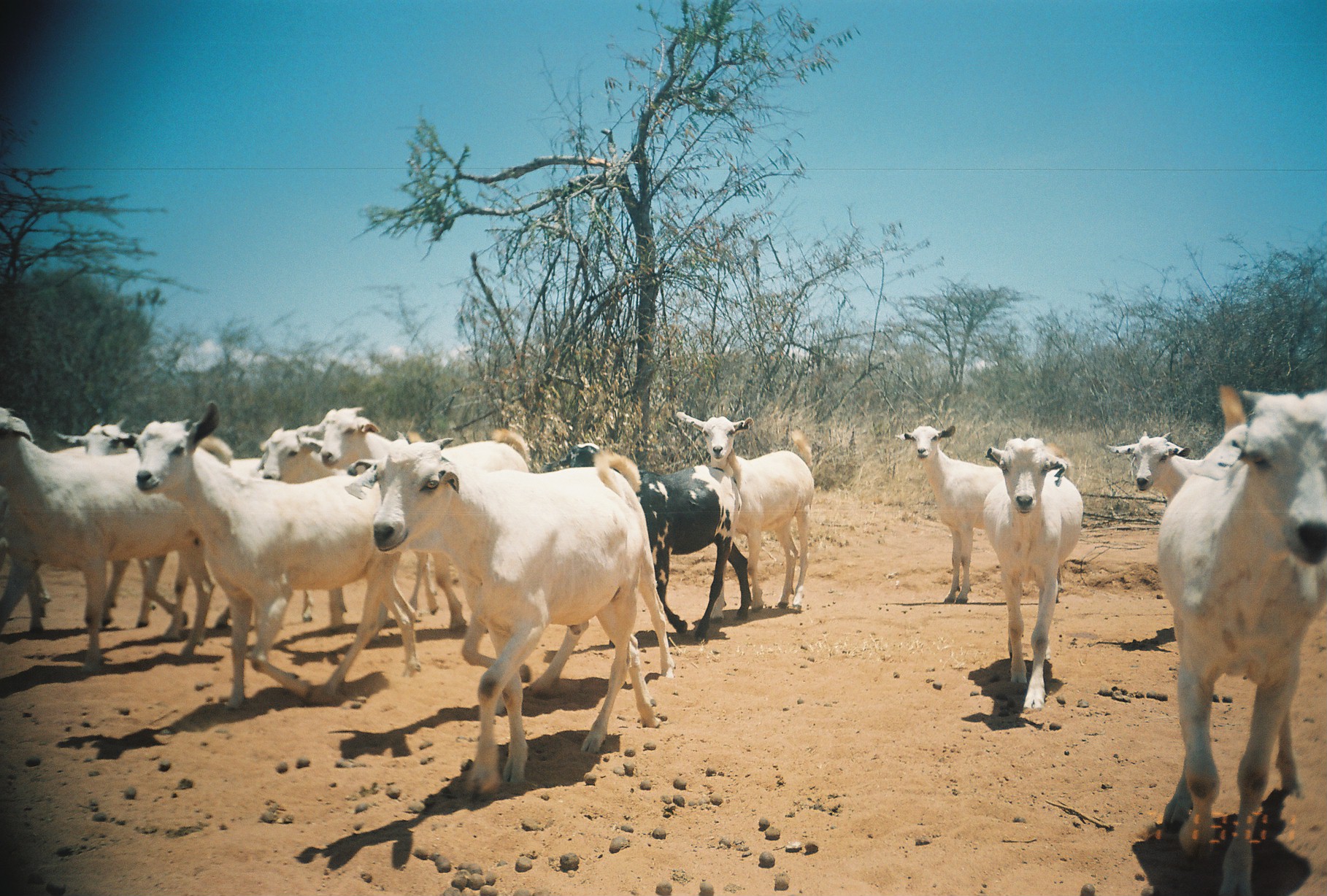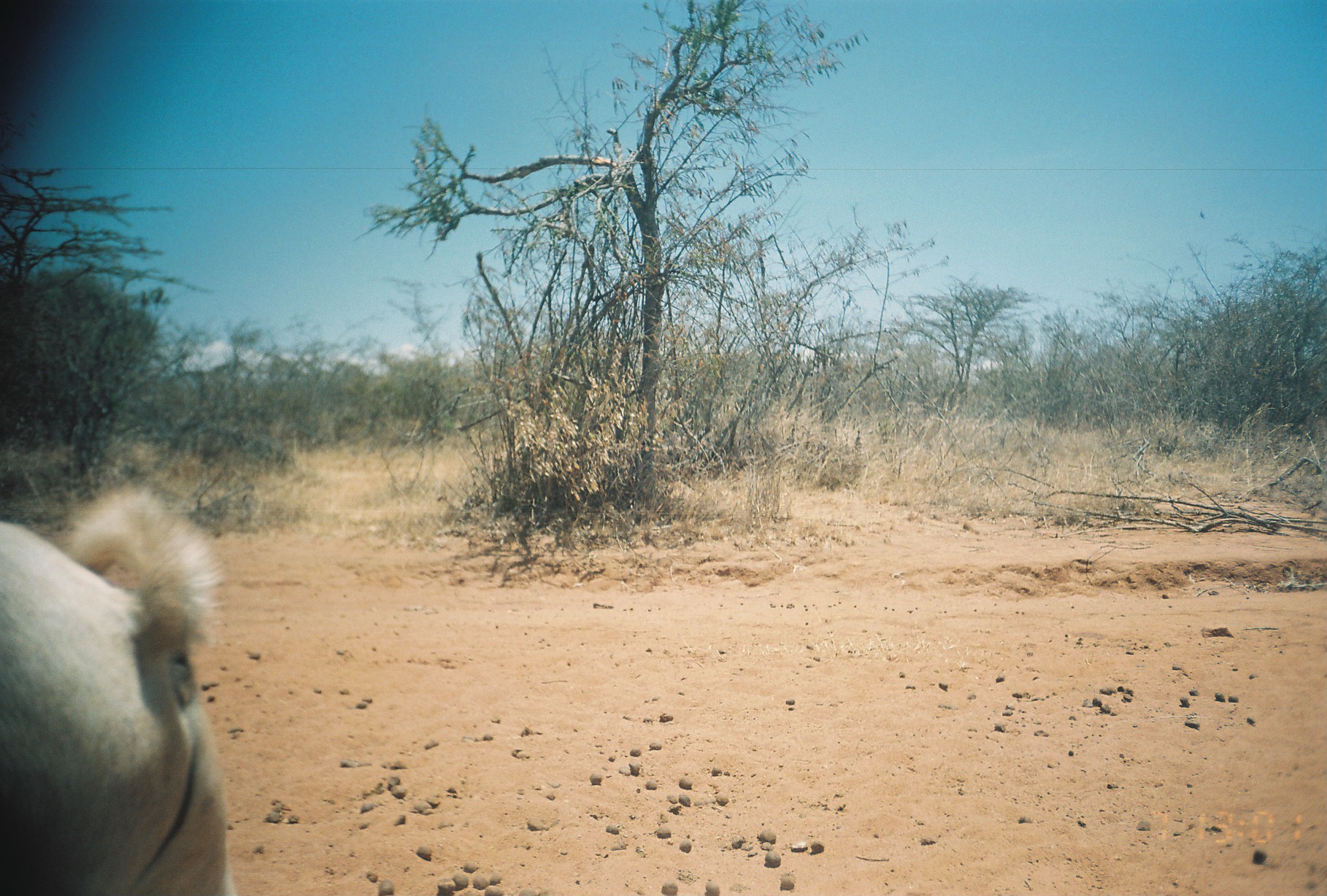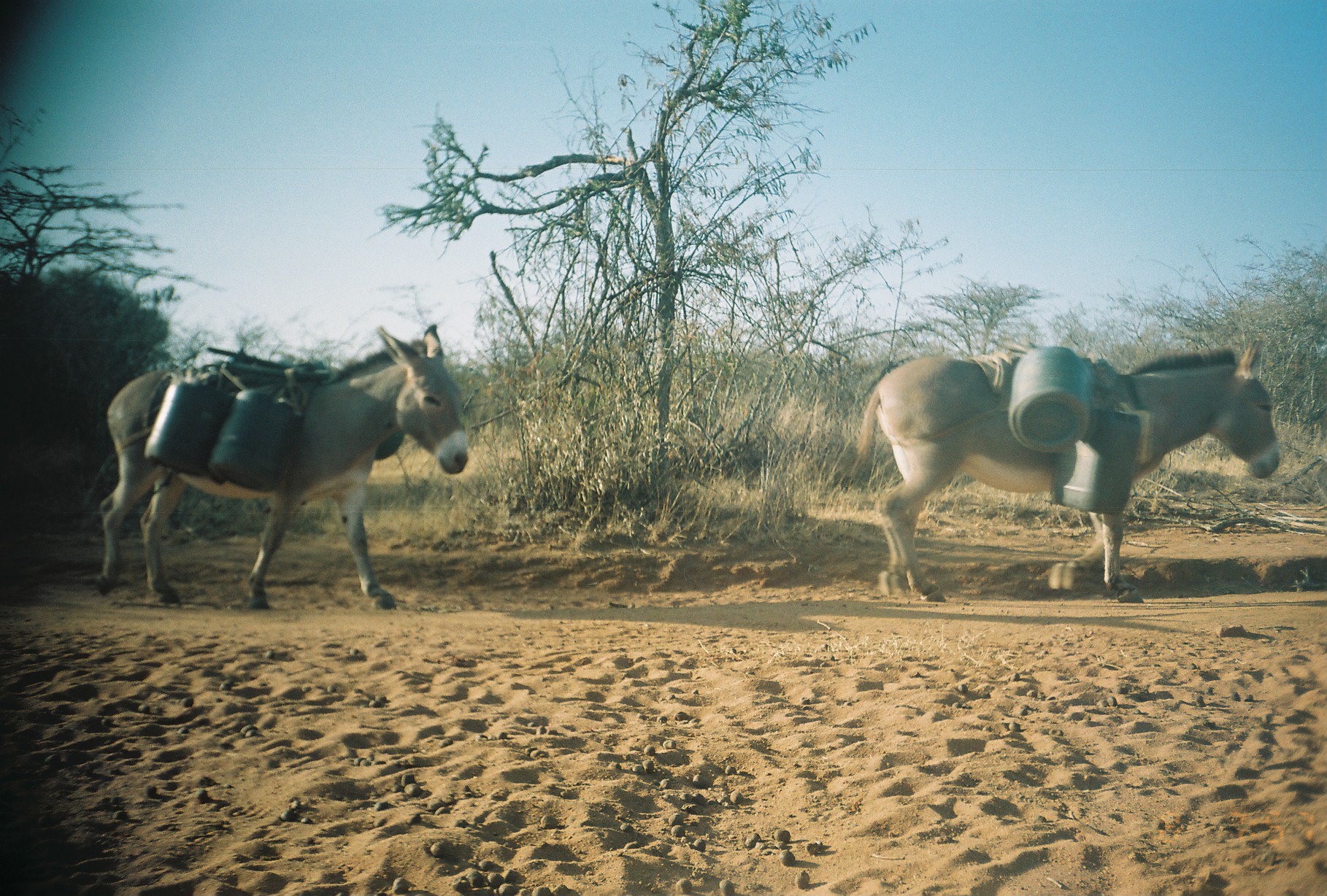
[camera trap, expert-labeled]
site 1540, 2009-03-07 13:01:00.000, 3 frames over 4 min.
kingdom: Animalia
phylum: Chordata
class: Mammalia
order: Artiodactyla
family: Bovidae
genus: Capra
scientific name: Capra aegagrus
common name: wild goat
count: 16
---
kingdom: Animalia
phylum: Chordata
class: Mammalia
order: Perissodactyla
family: Equidae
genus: Equus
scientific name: Equus africanus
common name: african wild ass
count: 2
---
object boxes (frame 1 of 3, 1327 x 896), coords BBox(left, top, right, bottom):
capra aegagrus: BBox(344, 441, 675, 799); BBox(105, 402, 422, 712); BBox(1155, 389, 1327, 896); BBox(1, 404, 239, 677); BBox(296, 406, 532, 634); BBox(540, 443, 753, 646); BBox(53, 416, 236, 629); BBox(255, 423, 440, 625); BBox(895, 425, 1064, 603); BBox(675, 411, 816, 613); BBox(982, 436, 1083, 708); BBox(1100, 430, 1206, 506)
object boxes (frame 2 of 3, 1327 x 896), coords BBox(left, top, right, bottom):
capra aegagrus: BBox(0, 475, 225, 896)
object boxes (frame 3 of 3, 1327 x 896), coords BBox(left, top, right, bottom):
equus africanus: BBox(852, 335, 1282, 603); BBox(99, 323, 464, 612)